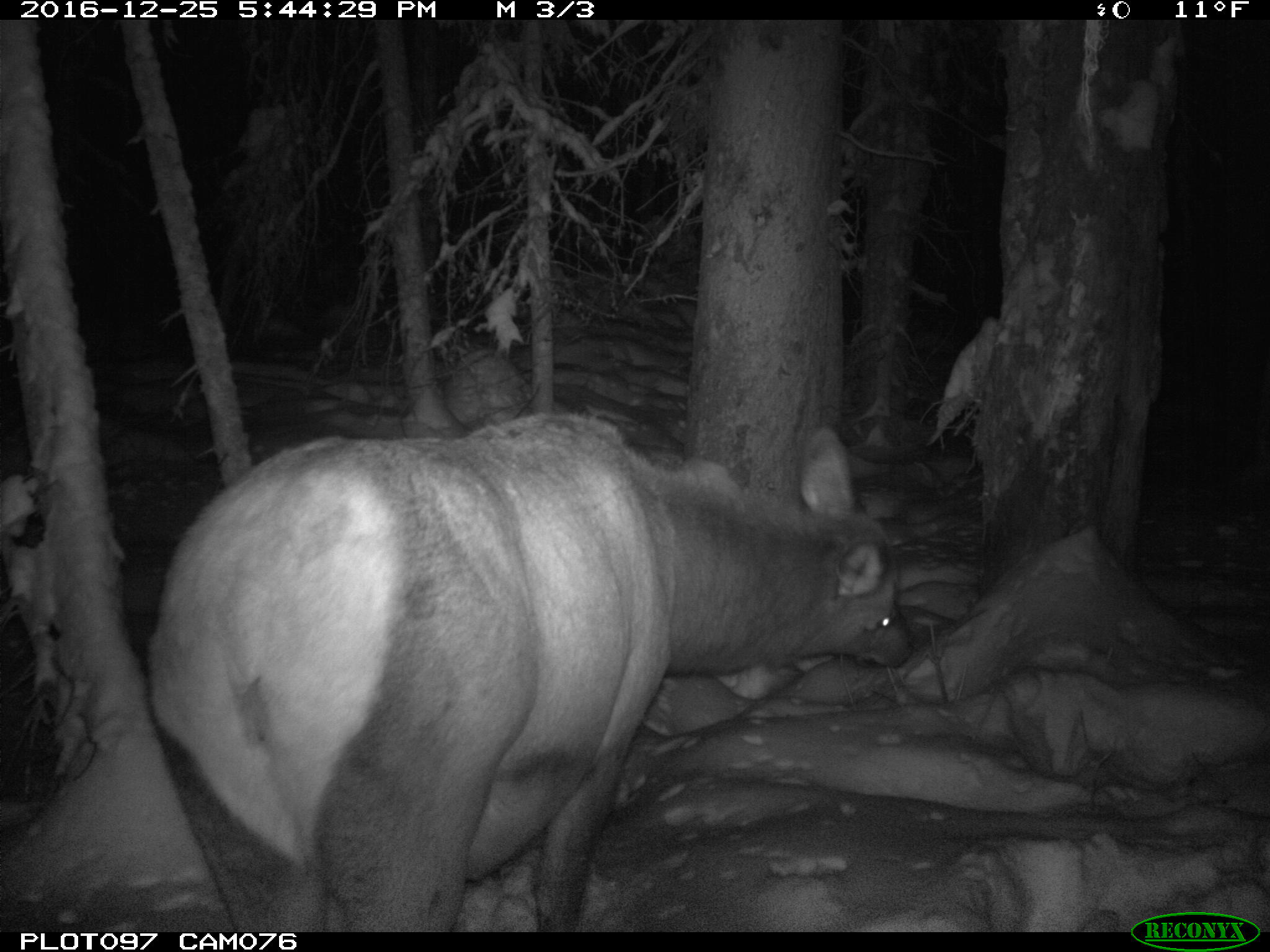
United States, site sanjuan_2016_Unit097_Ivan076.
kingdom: Animalia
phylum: Chordata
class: Mammalia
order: Artiodactyla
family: Cervidae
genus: Cervus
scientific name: Cervus elaphus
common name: red deer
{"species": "Cervus elaphus (red deer)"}